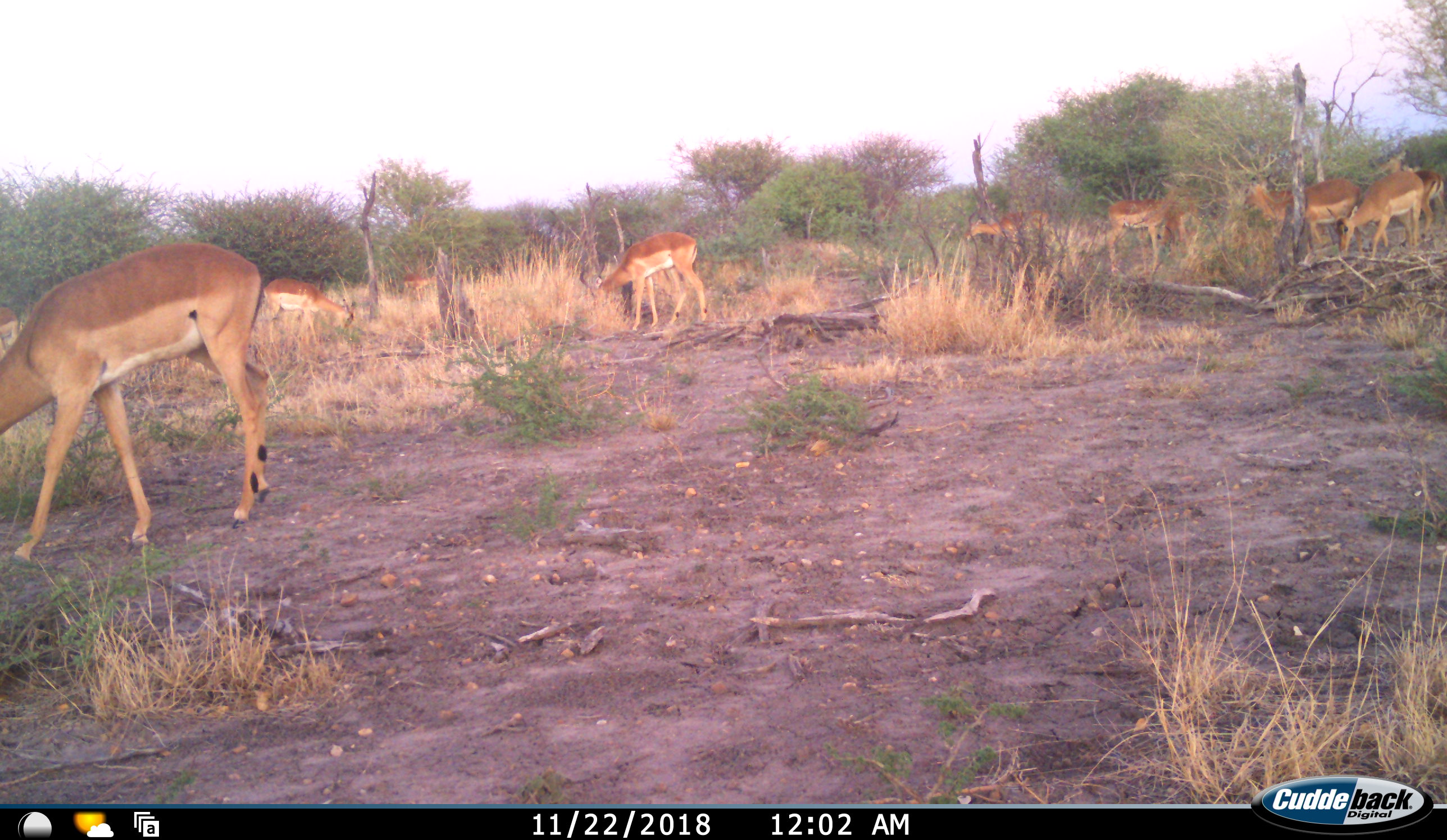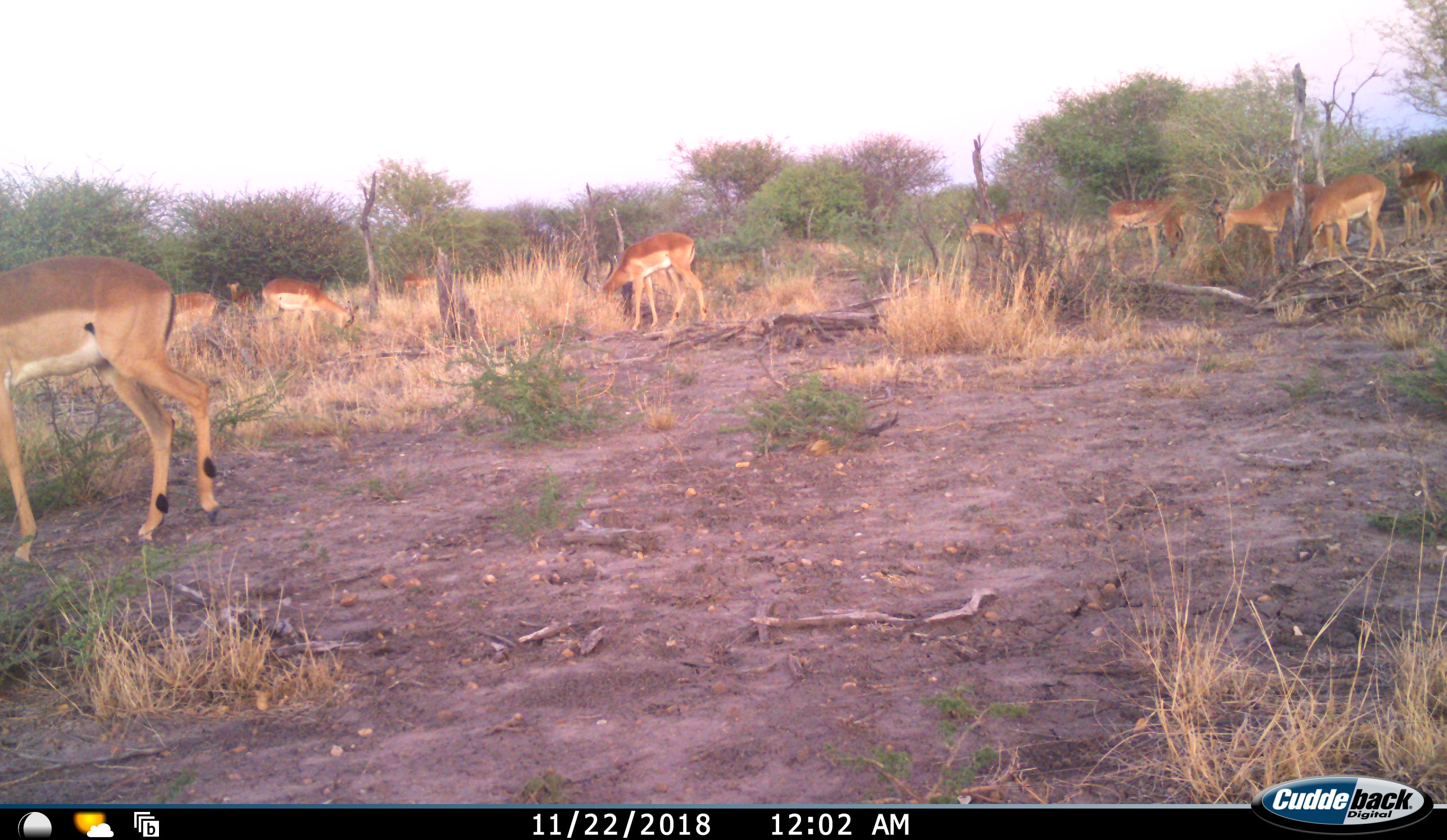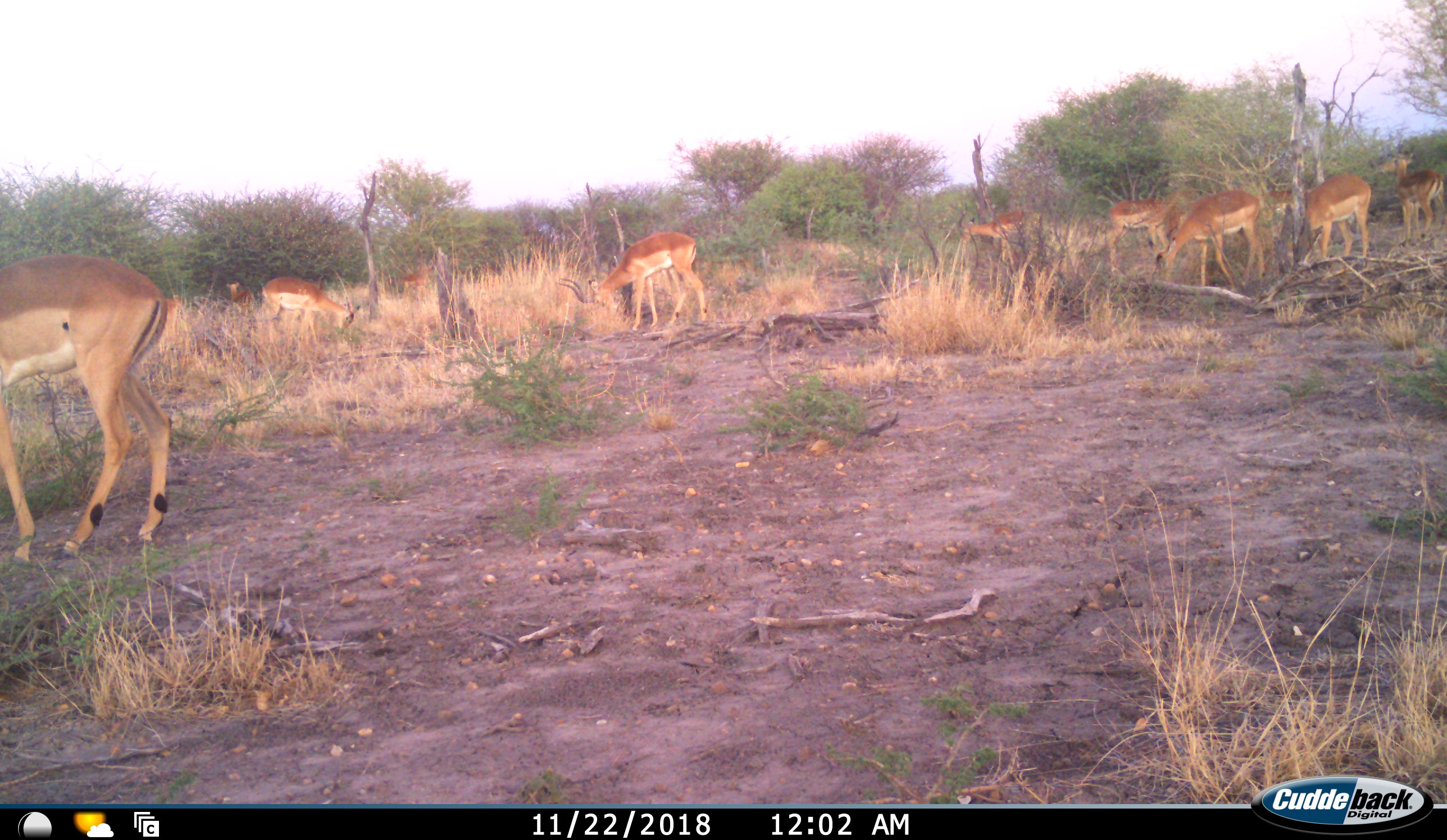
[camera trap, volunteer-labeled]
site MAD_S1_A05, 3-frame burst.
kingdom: Animalia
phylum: Chordata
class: Mammalia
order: Artiodactyla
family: Bovidae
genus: Aepyceros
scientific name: Aepyceros melampus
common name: impala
Impala (Aepyceros melampus), count 10. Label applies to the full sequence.